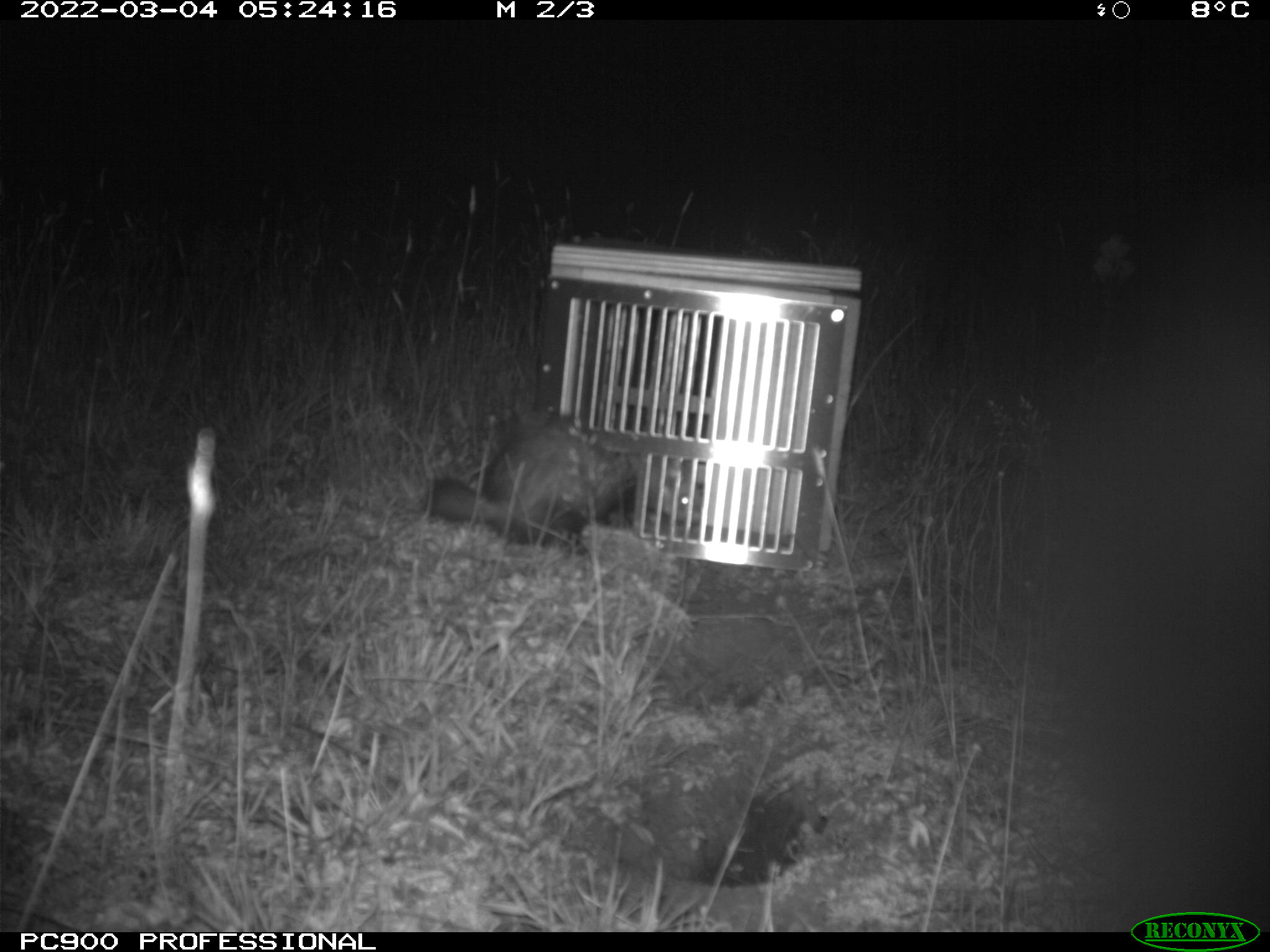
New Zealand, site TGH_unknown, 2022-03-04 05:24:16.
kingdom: Animalia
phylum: Chordata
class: Mammalia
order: Carnivora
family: Mustelidae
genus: Mustela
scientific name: Mustela furo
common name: ferret